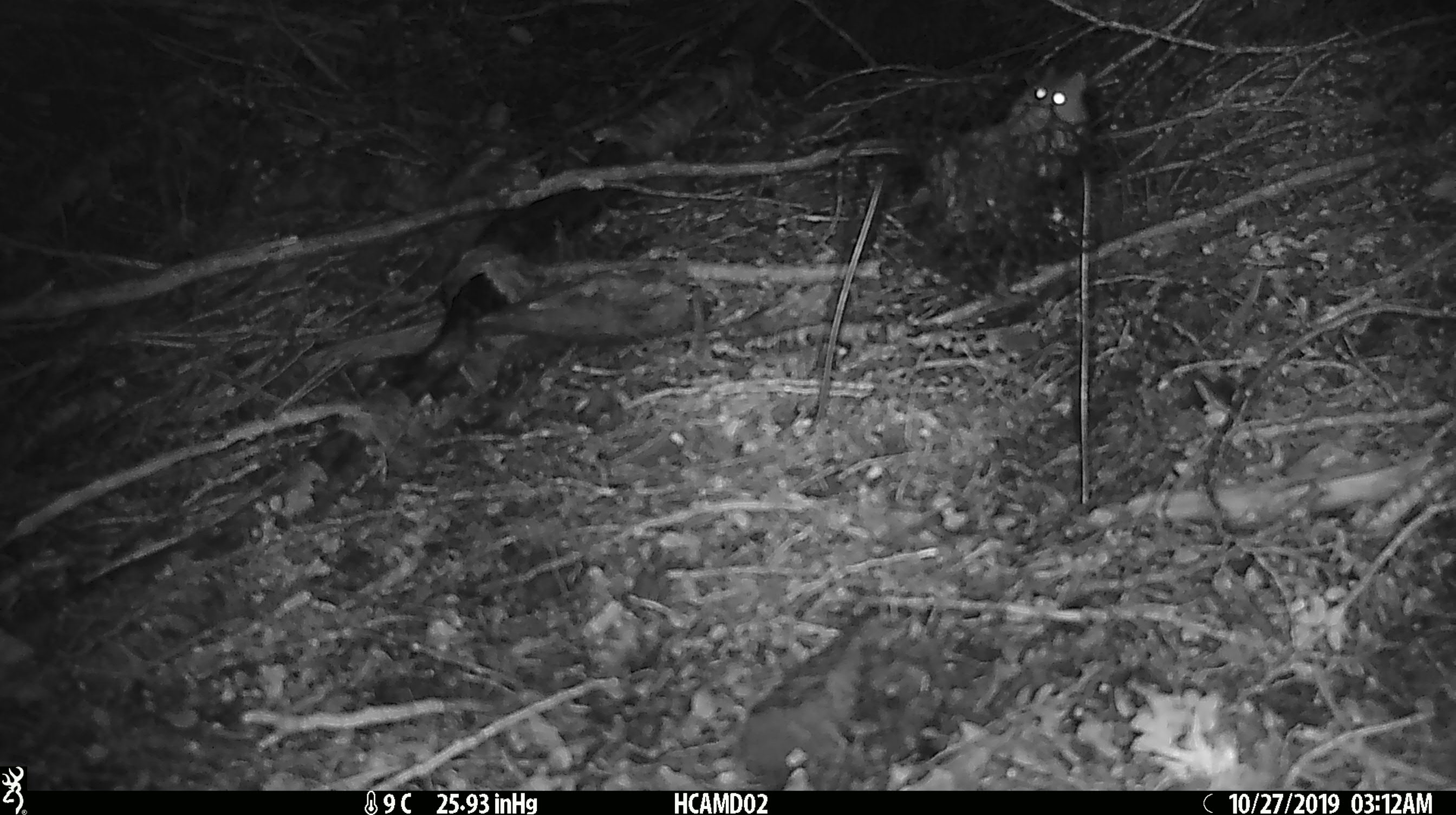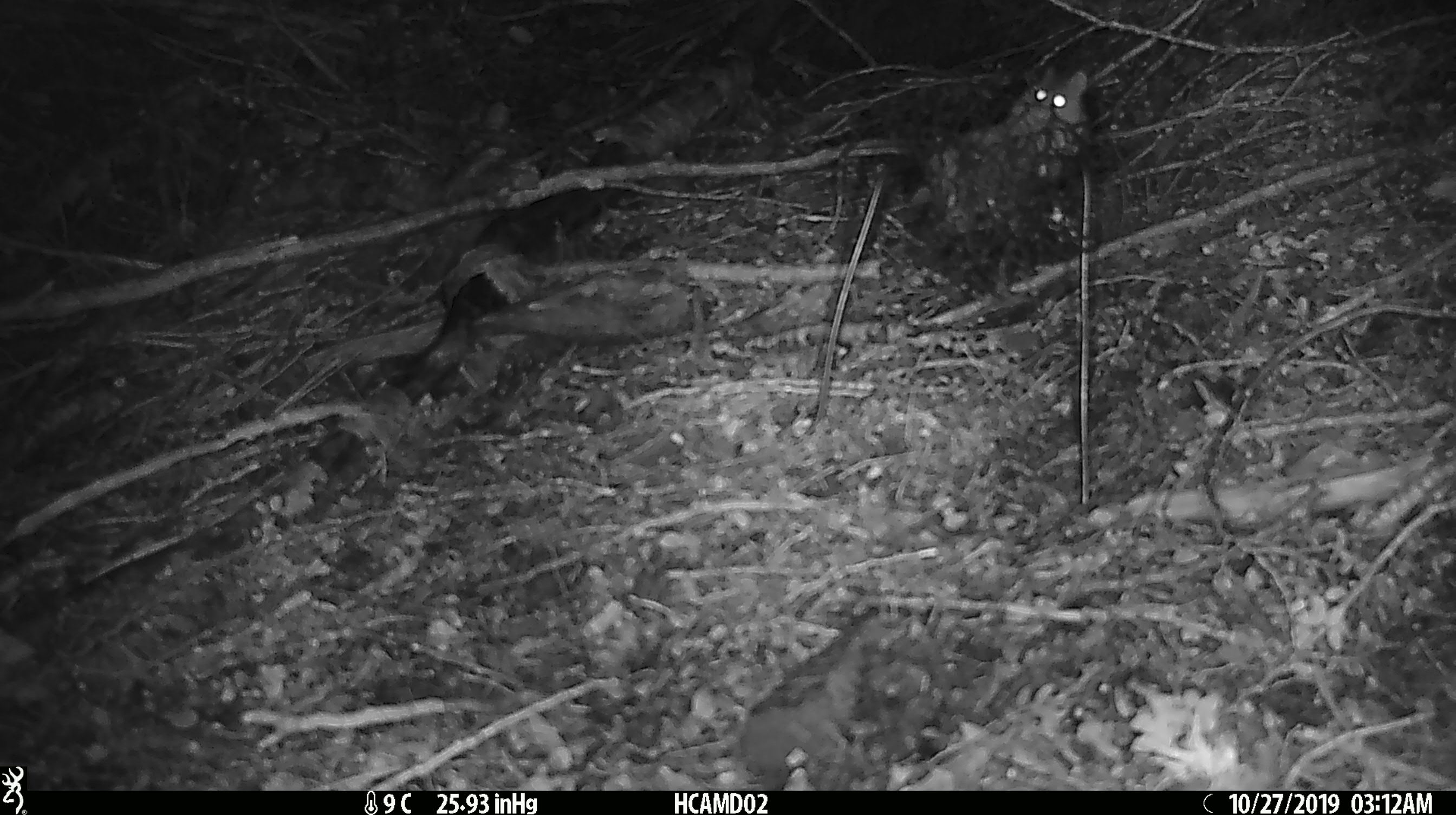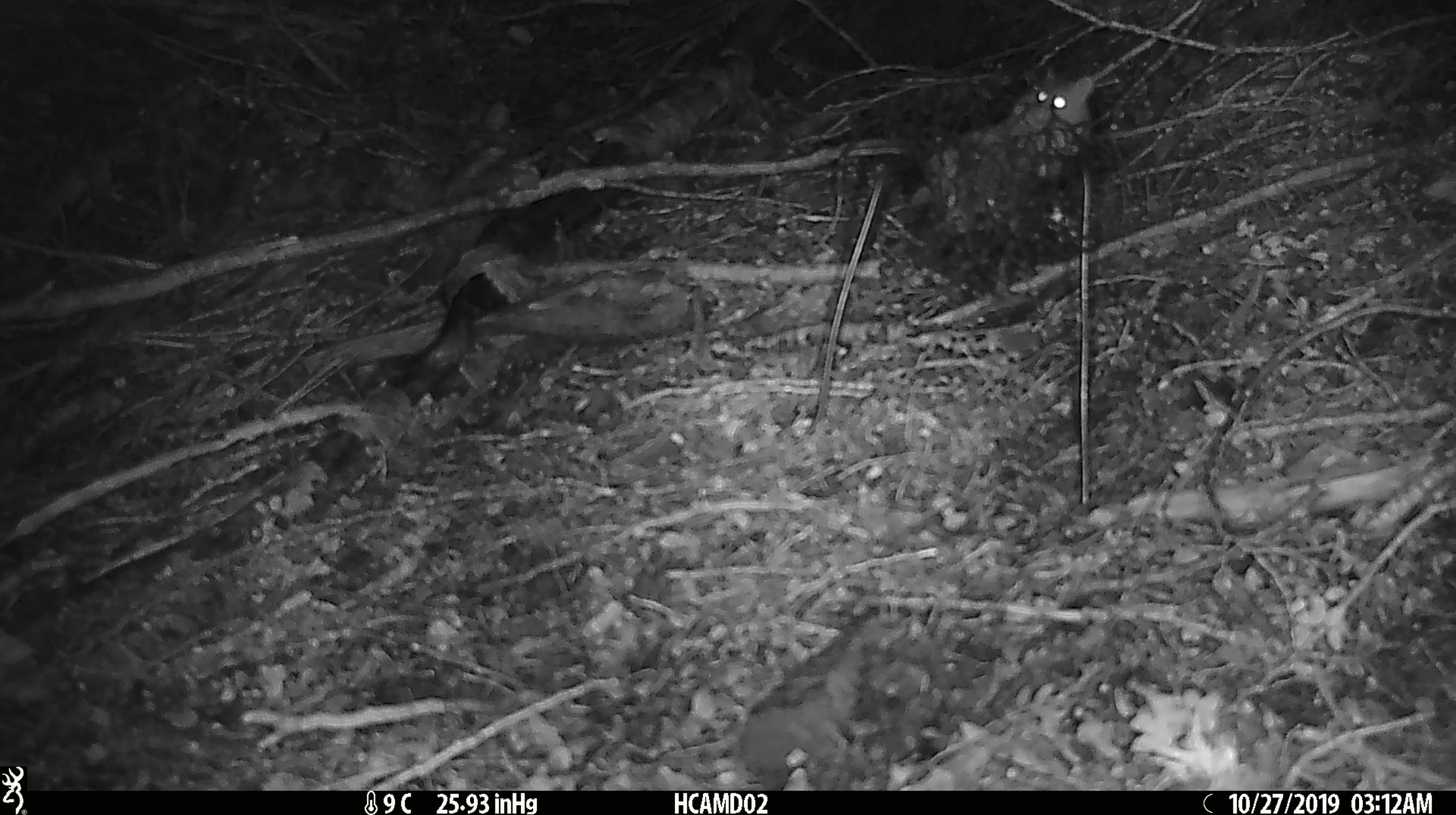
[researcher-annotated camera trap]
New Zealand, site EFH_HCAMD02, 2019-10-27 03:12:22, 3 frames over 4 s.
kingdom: Animalia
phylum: Chordata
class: Mammalia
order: Rodentia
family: Muridae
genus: Mus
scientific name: Mus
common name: mouse